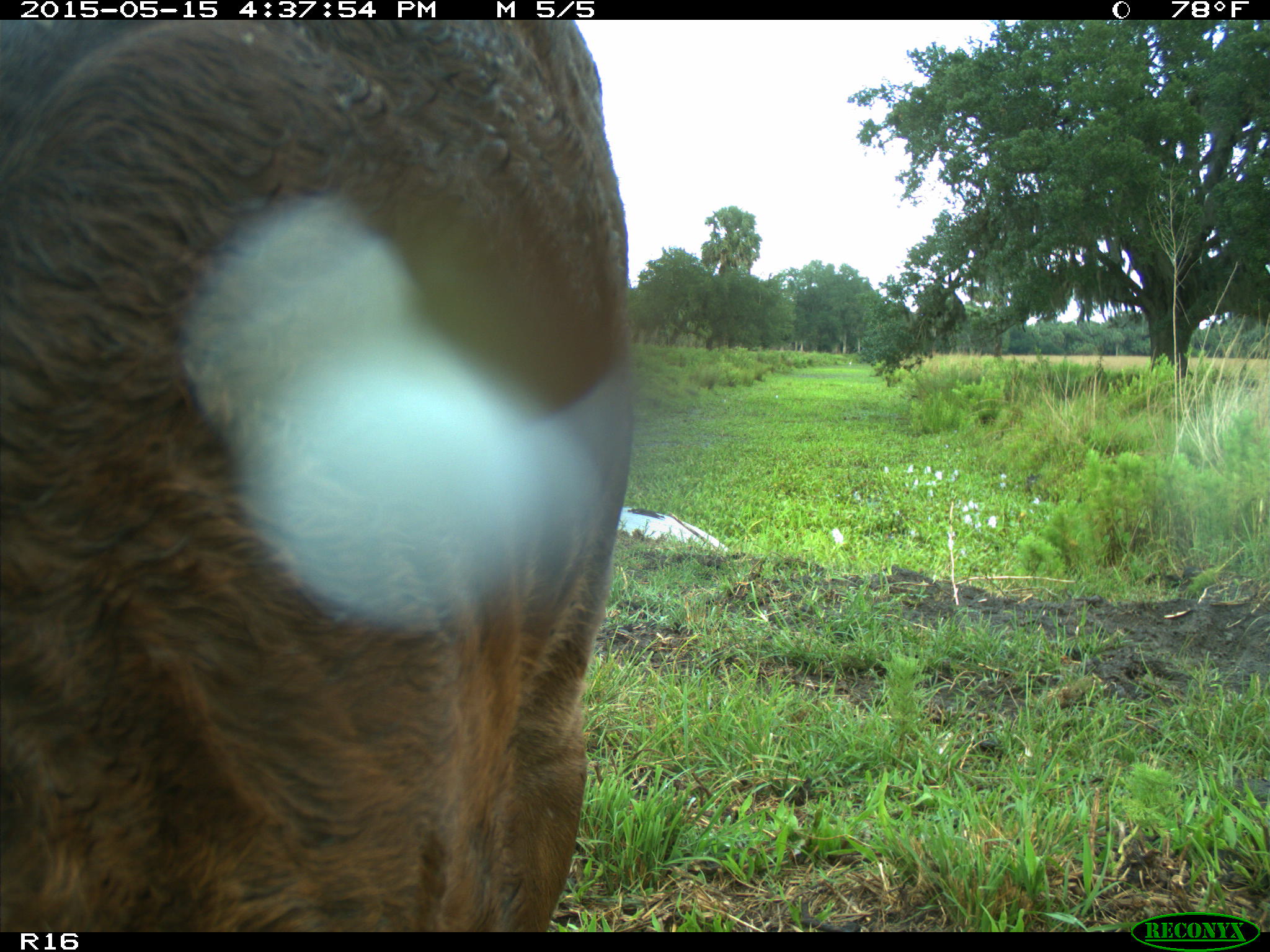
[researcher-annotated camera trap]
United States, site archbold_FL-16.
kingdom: Animalia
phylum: Chordata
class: Mammalia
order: Artiodactyla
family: Bovidae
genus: Bos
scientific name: Bos taurus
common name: domestic cow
Bos taurus (domestic cow).